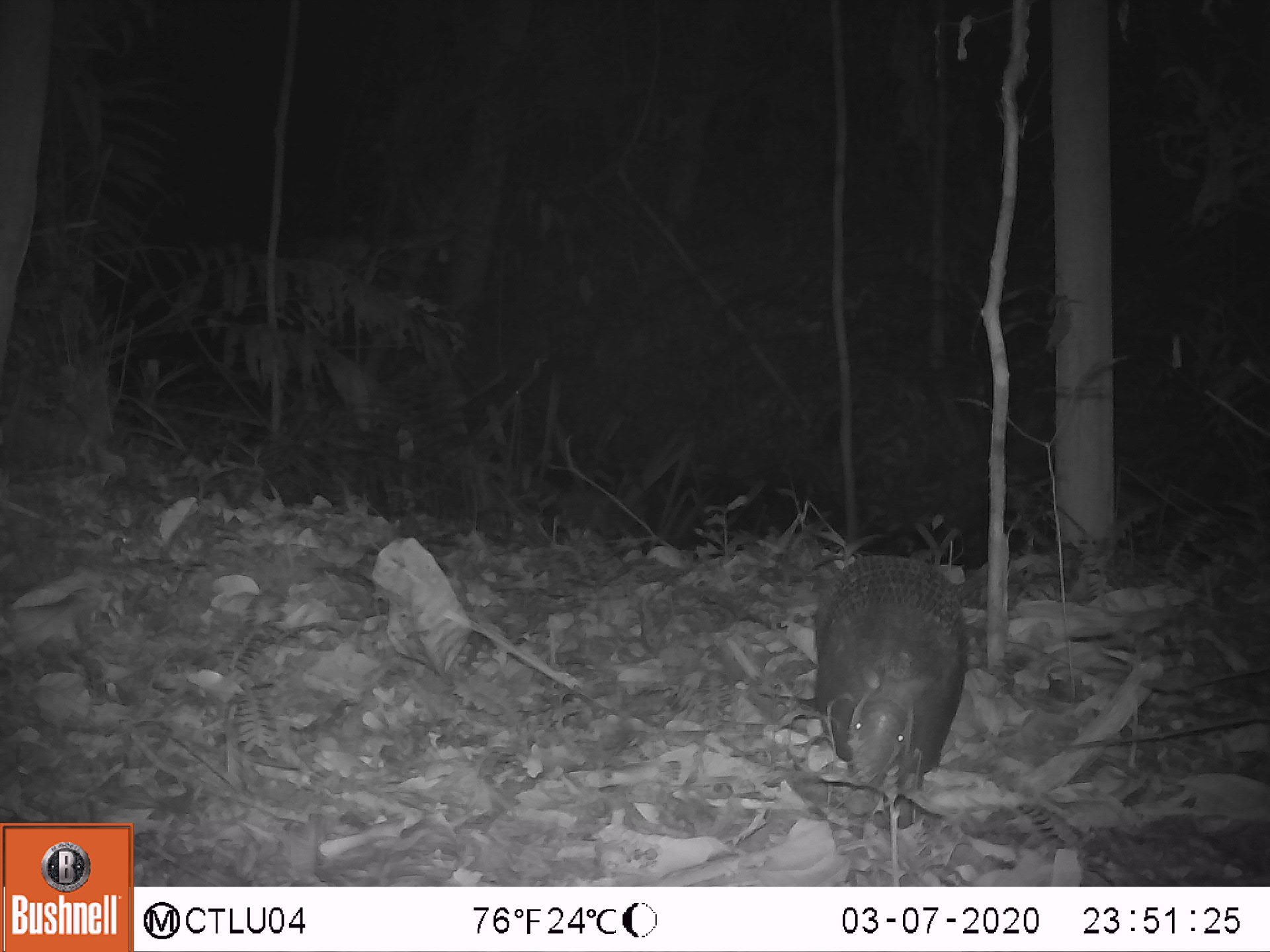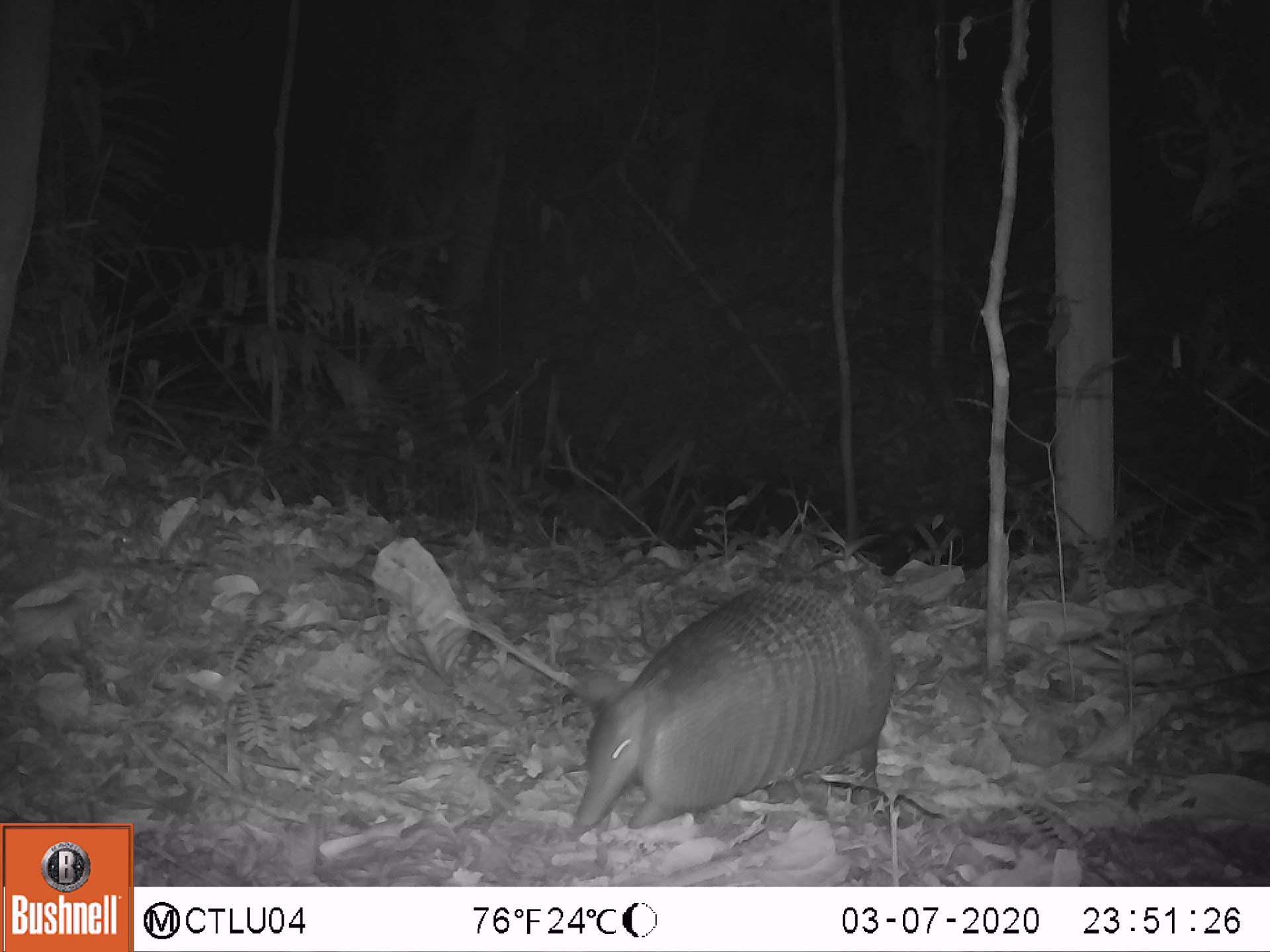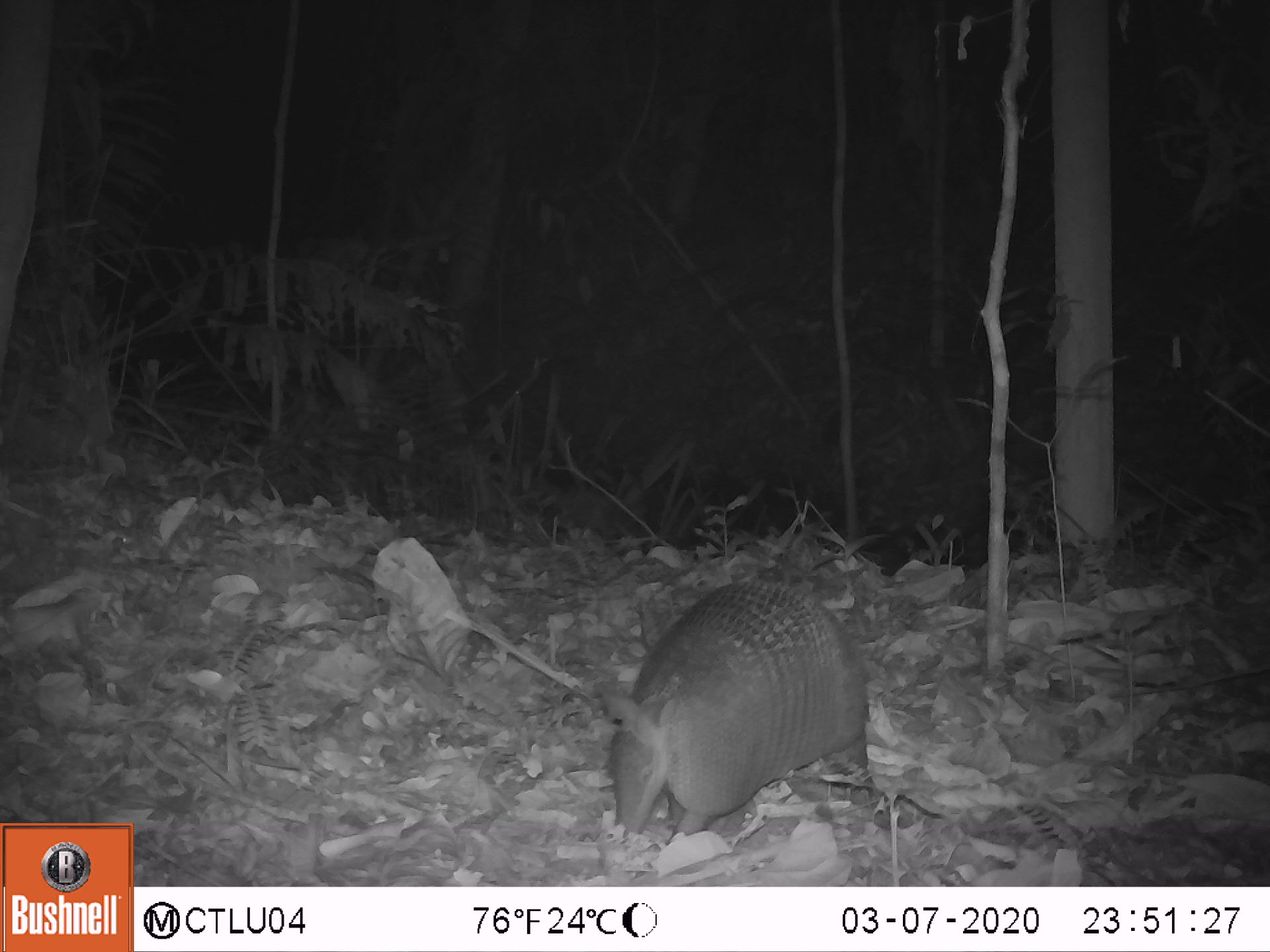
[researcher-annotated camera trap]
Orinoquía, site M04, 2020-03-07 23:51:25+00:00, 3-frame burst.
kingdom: Animalia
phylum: Chordata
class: Mammalia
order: Cingulata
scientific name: Cingulata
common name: armadillo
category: unknown armadillo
Unknown armadillo (armadillo) (Cingulata).